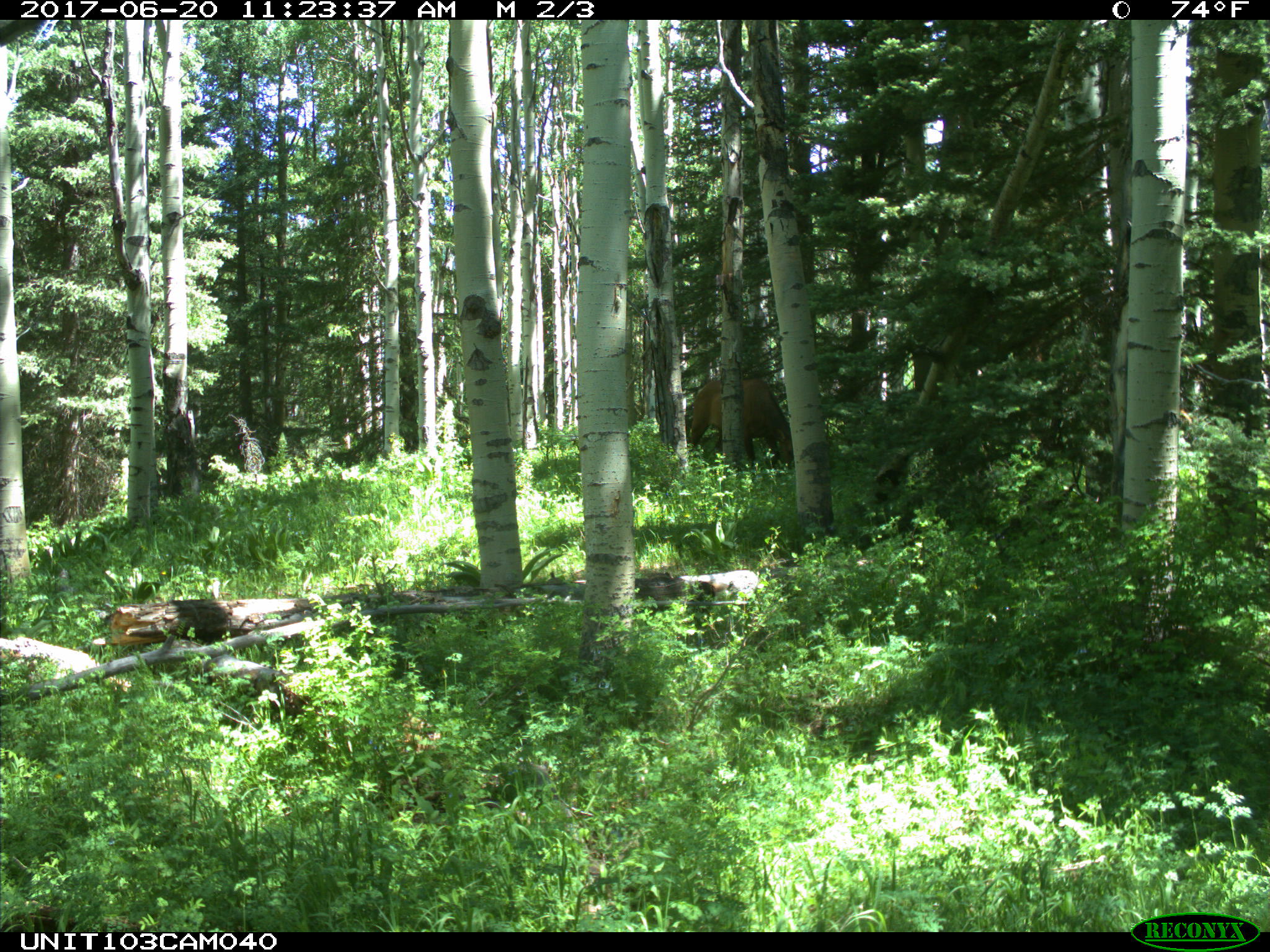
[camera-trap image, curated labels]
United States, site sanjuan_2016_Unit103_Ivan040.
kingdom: Animalia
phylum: Chordata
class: Mammalia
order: Artiodactyla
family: Cervidae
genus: Cervus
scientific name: Cervus elaphus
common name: red deer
Cervus elaphus (red deer).